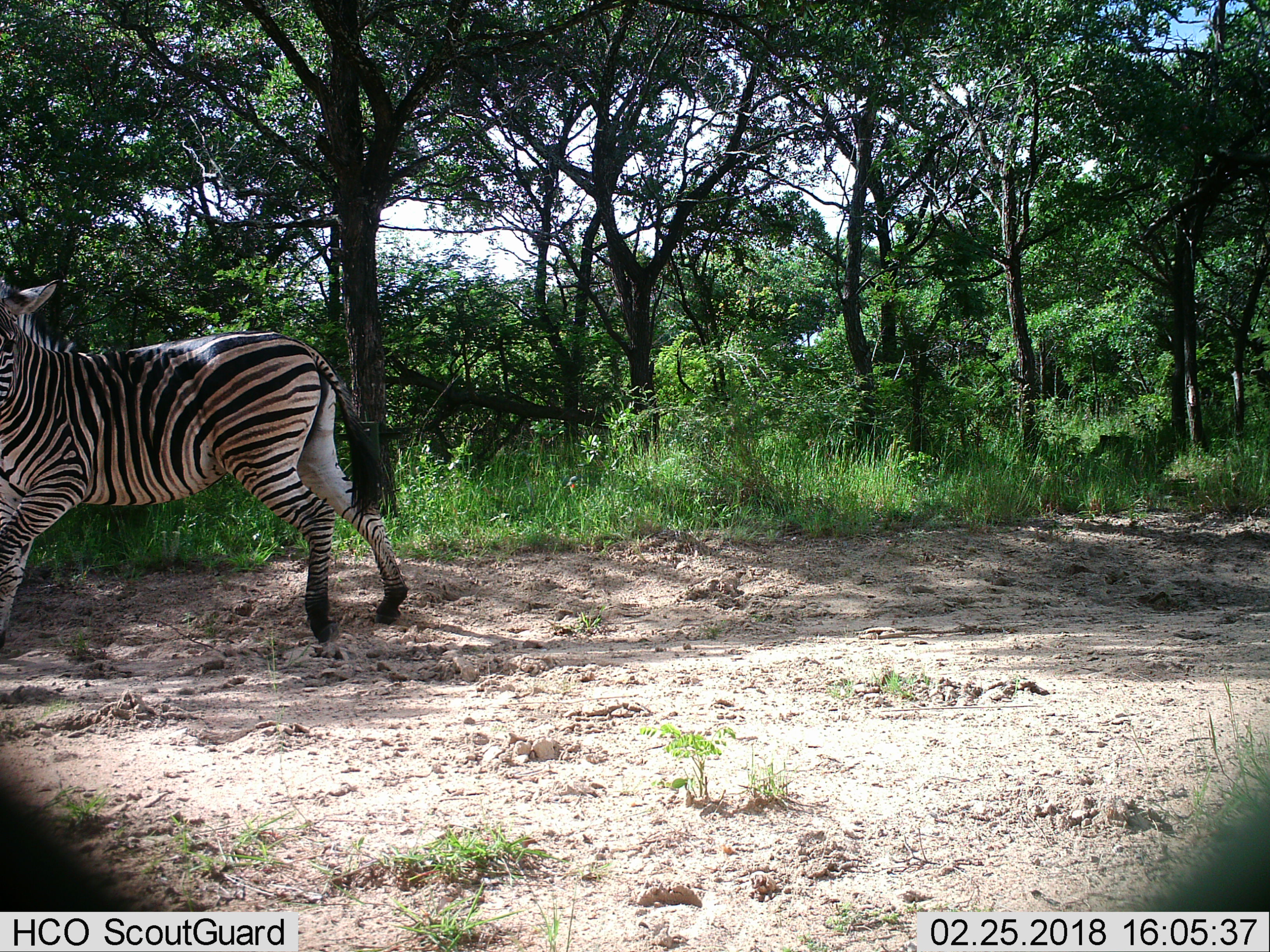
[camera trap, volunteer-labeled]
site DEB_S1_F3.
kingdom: Animalia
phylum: Chordata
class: Mammalia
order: Perissodactyla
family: Equidae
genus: Equus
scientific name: Equus quagga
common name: plains zebra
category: zebraplains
Zebraplains (plains zebra) (Equus quagga), count 1. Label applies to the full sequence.